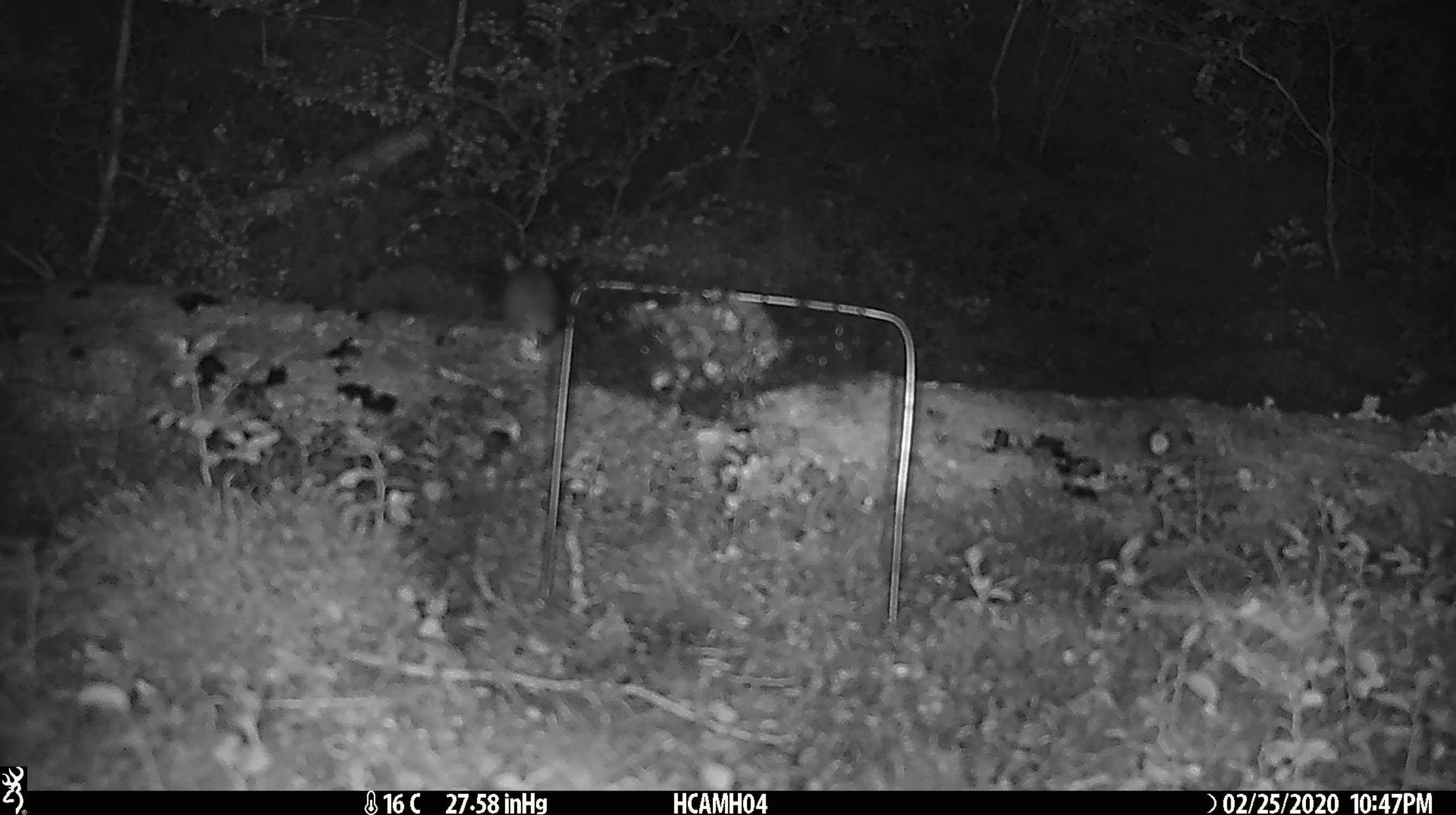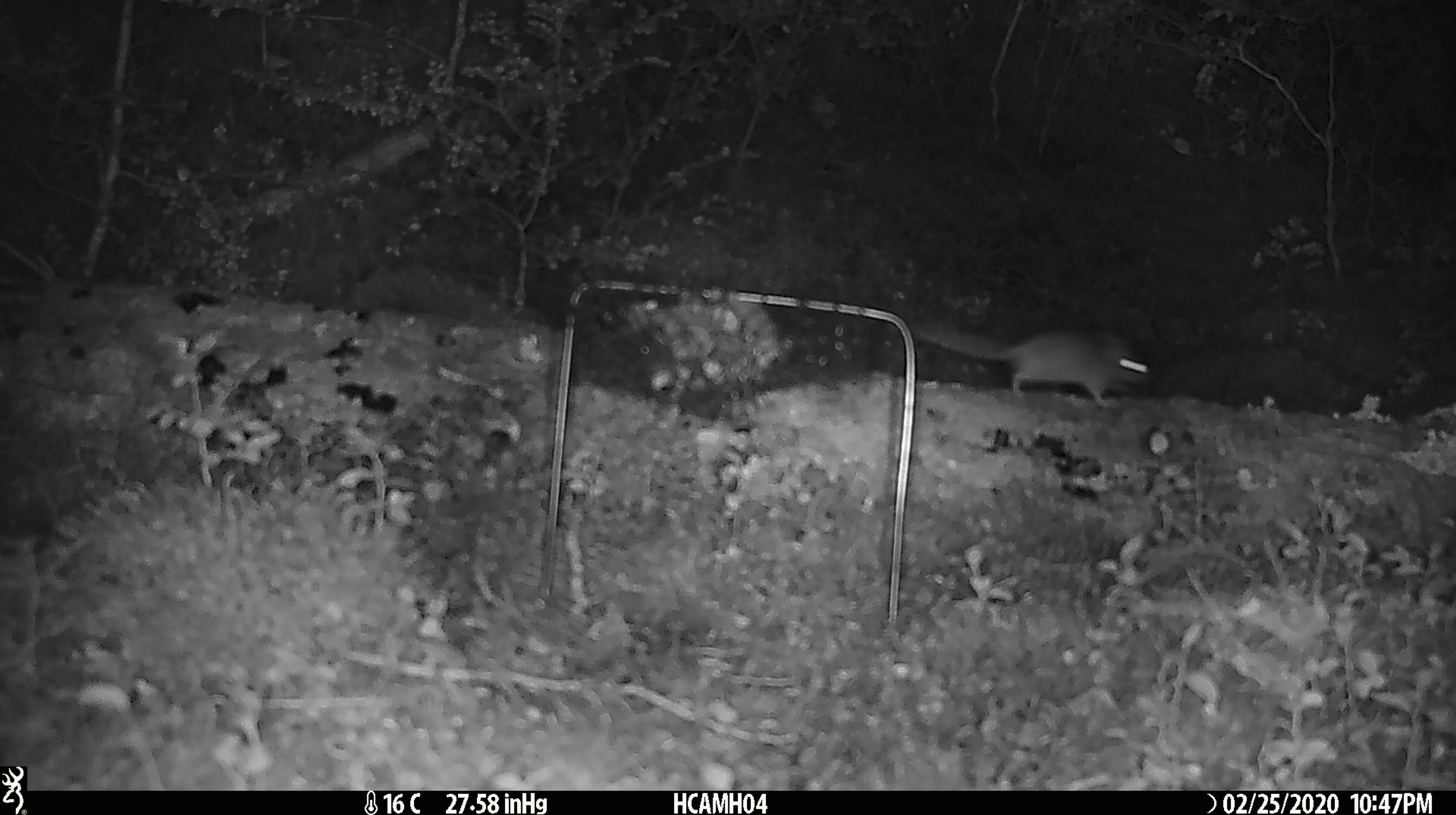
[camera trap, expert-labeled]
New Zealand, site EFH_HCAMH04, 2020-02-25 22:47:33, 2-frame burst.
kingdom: Animalia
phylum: Chordata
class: Mammalia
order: Rodentia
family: Muridae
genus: Mus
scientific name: Mus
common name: mouse